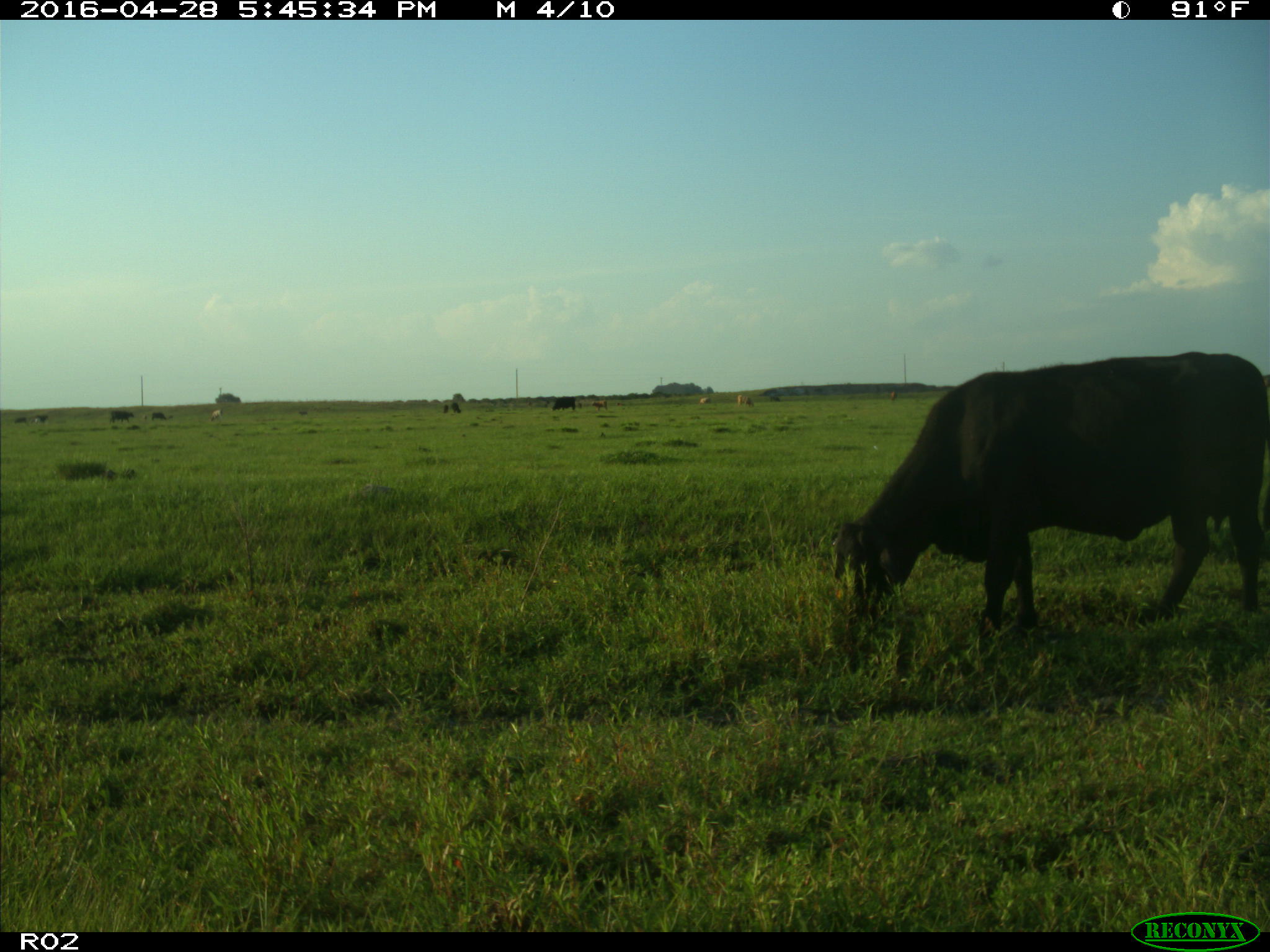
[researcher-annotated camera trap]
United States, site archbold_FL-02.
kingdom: Animalia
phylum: Chordata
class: Mammalia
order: Artiodactyla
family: Bovidae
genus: Bos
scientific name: Bos taurus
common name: domestic cow